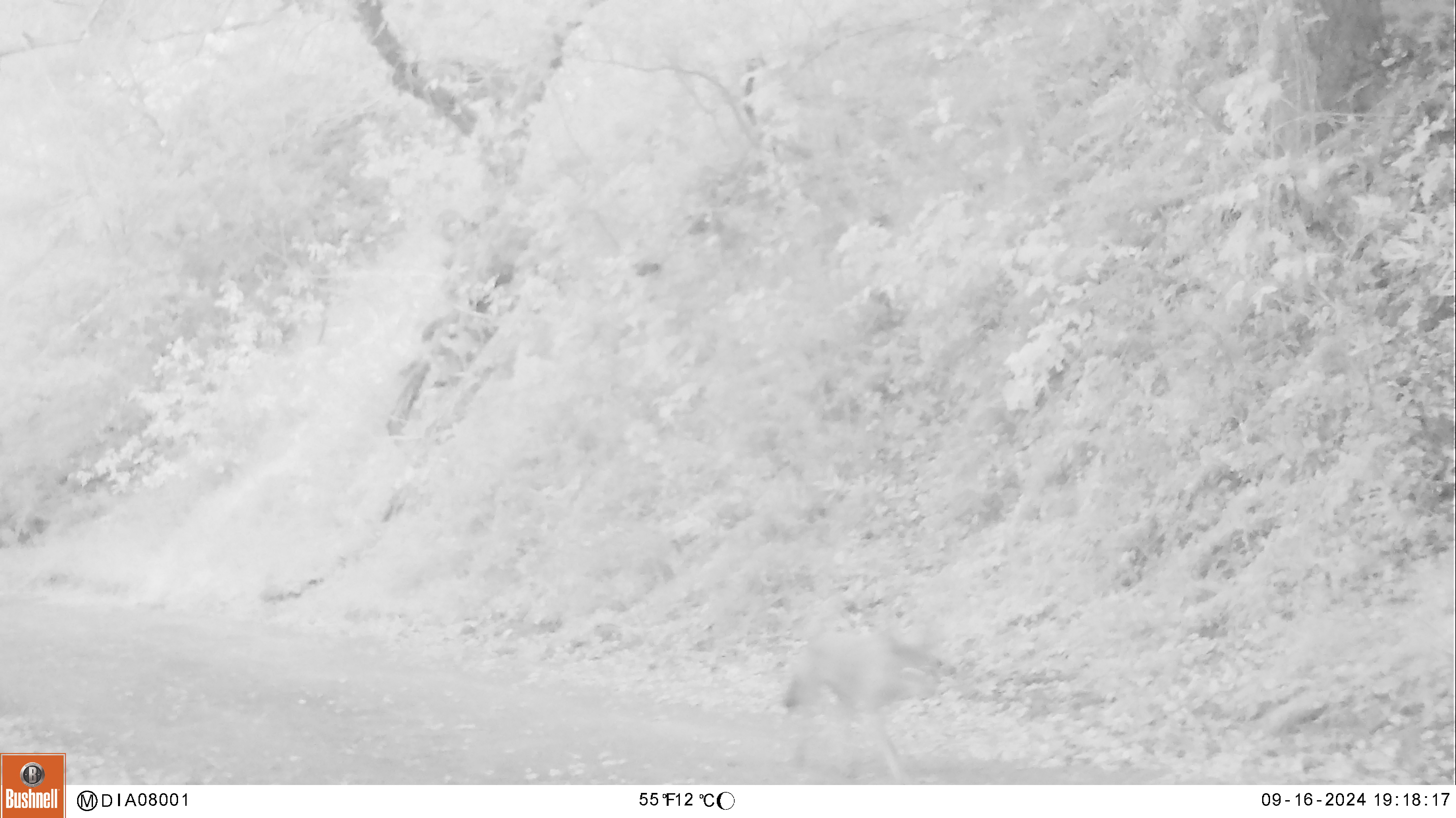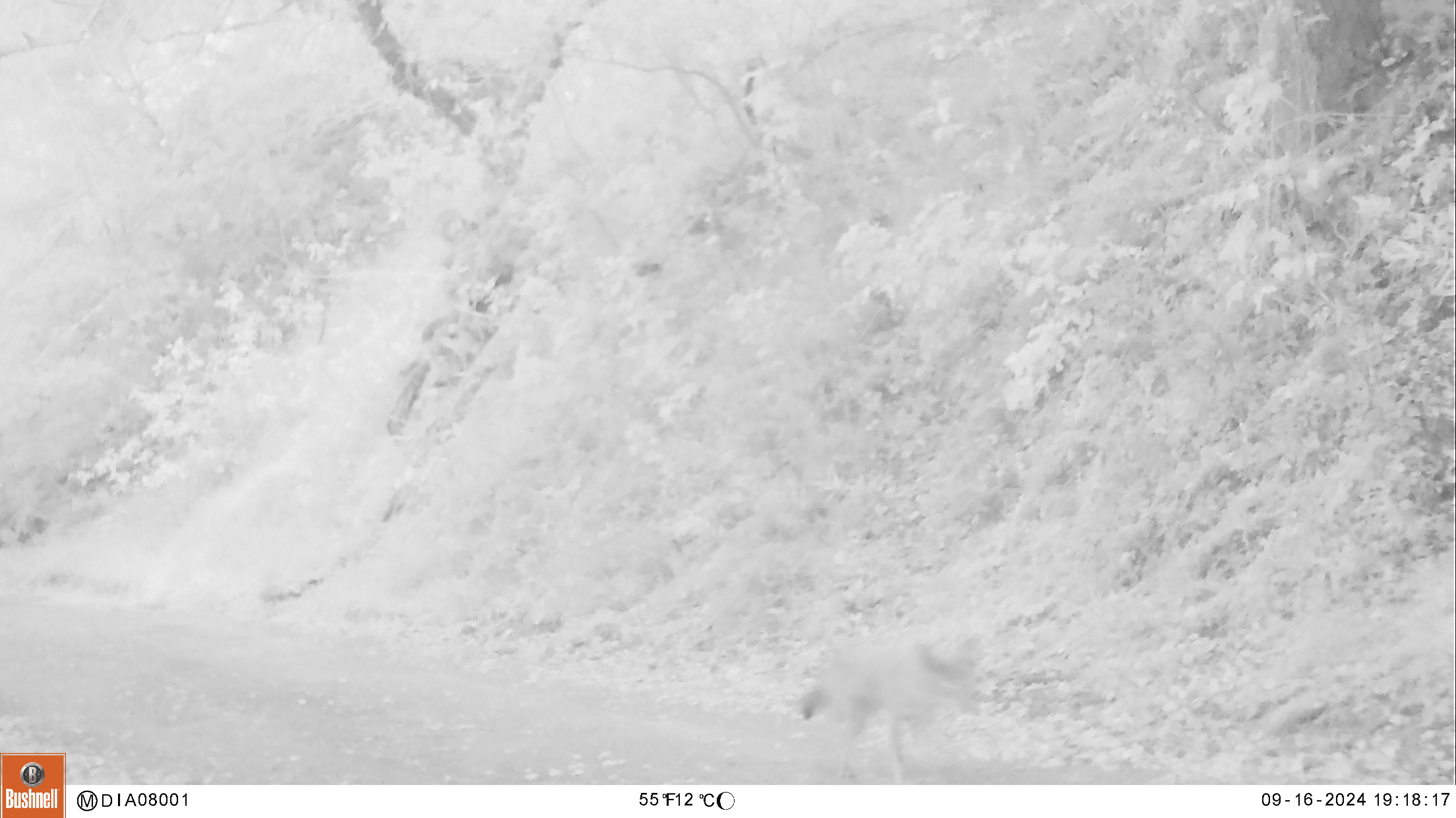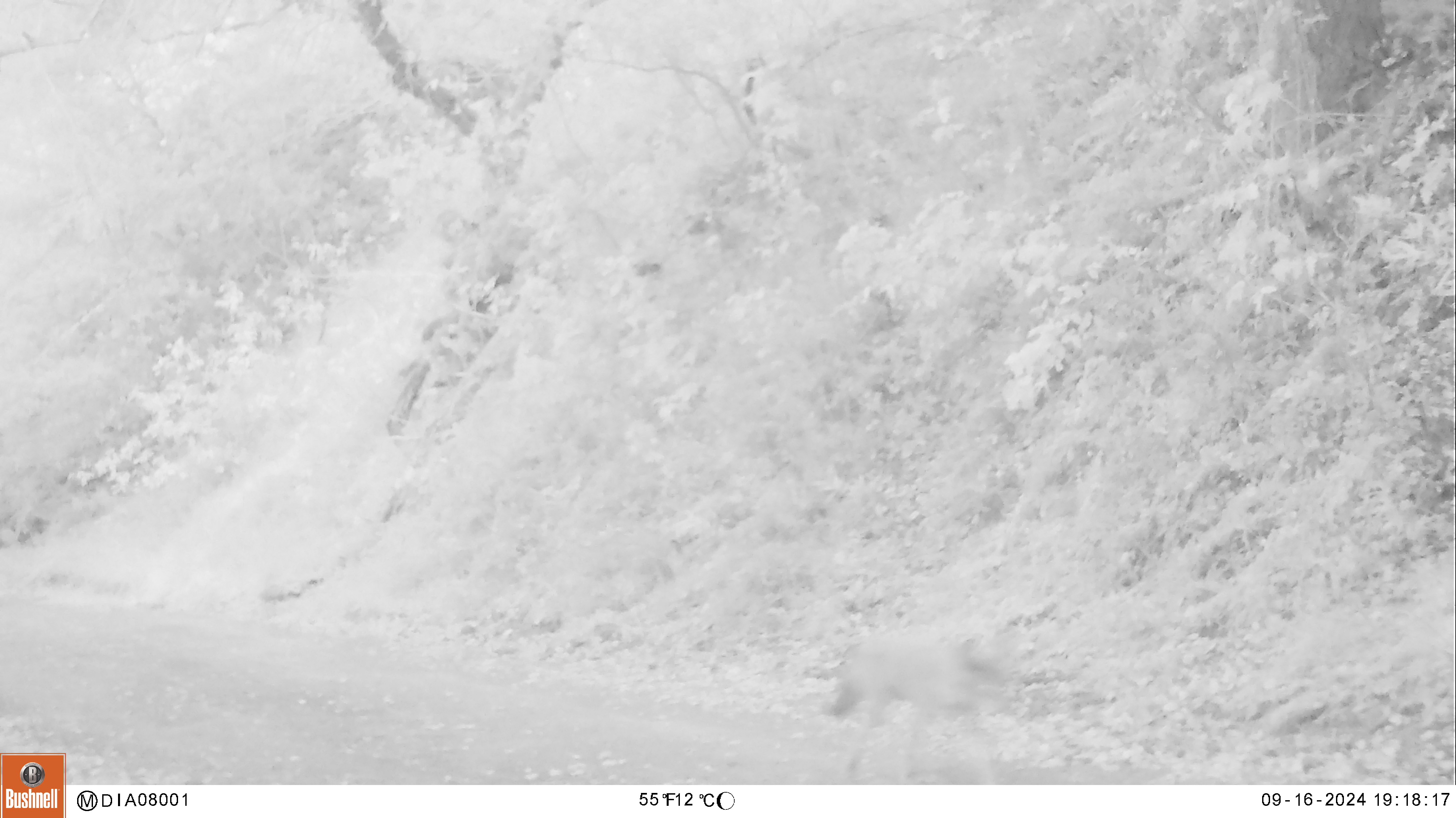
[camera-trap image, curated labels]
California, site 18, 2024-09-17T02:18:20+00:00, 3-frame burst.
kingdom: Animalia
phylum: Chordata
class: Mammalia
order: Carnivora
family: Canidae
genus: Canis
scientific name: Canis latrans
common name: coyote